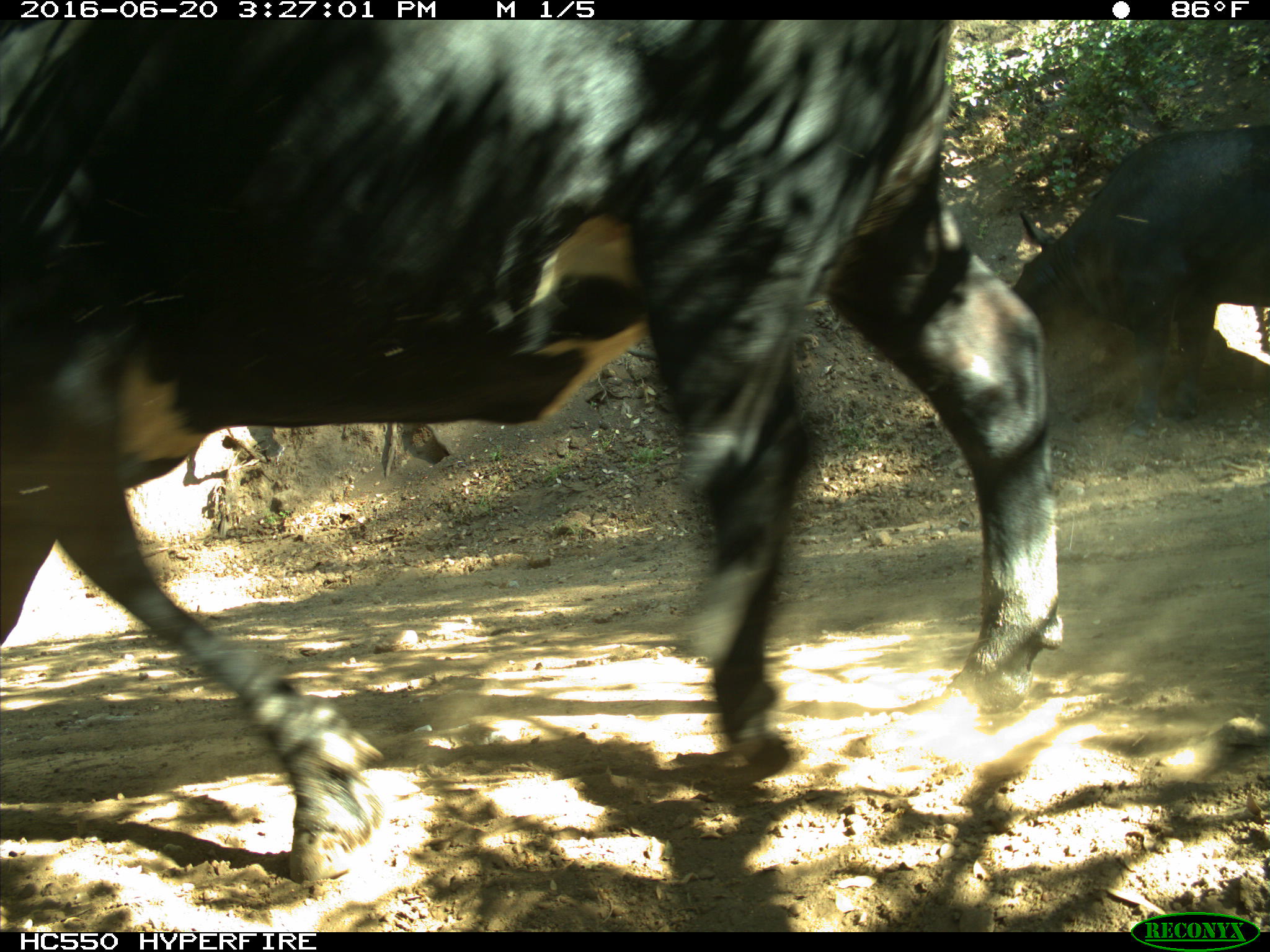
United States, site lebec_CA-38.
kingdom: Animalia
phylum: Chordata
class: Mammalia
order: Artiodactyla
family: Bovidae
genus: Bos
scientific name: Bos taurus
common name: domestic cow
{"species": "Bos taurus (domestic cow)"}